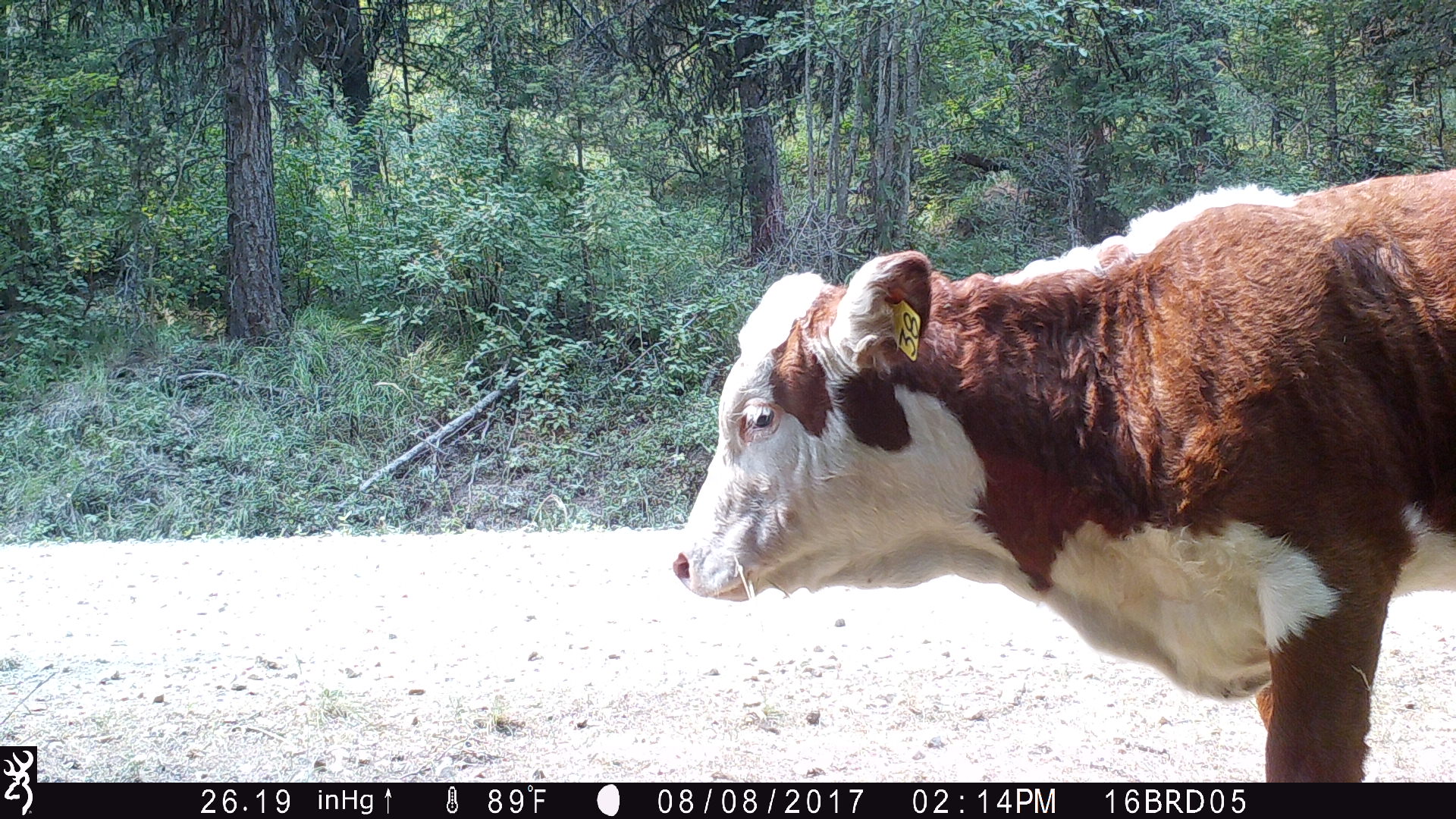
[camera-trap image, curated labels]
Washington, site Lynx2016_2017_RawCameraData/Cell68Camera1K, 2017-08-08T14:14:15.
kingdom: Animalia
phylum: Chordata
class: Mammalia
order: Artiodactyla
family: Bovidae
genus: Bos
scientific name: Bos taurus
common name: domestic cattle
Domestic cattle (Bos taurus). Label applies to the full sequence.